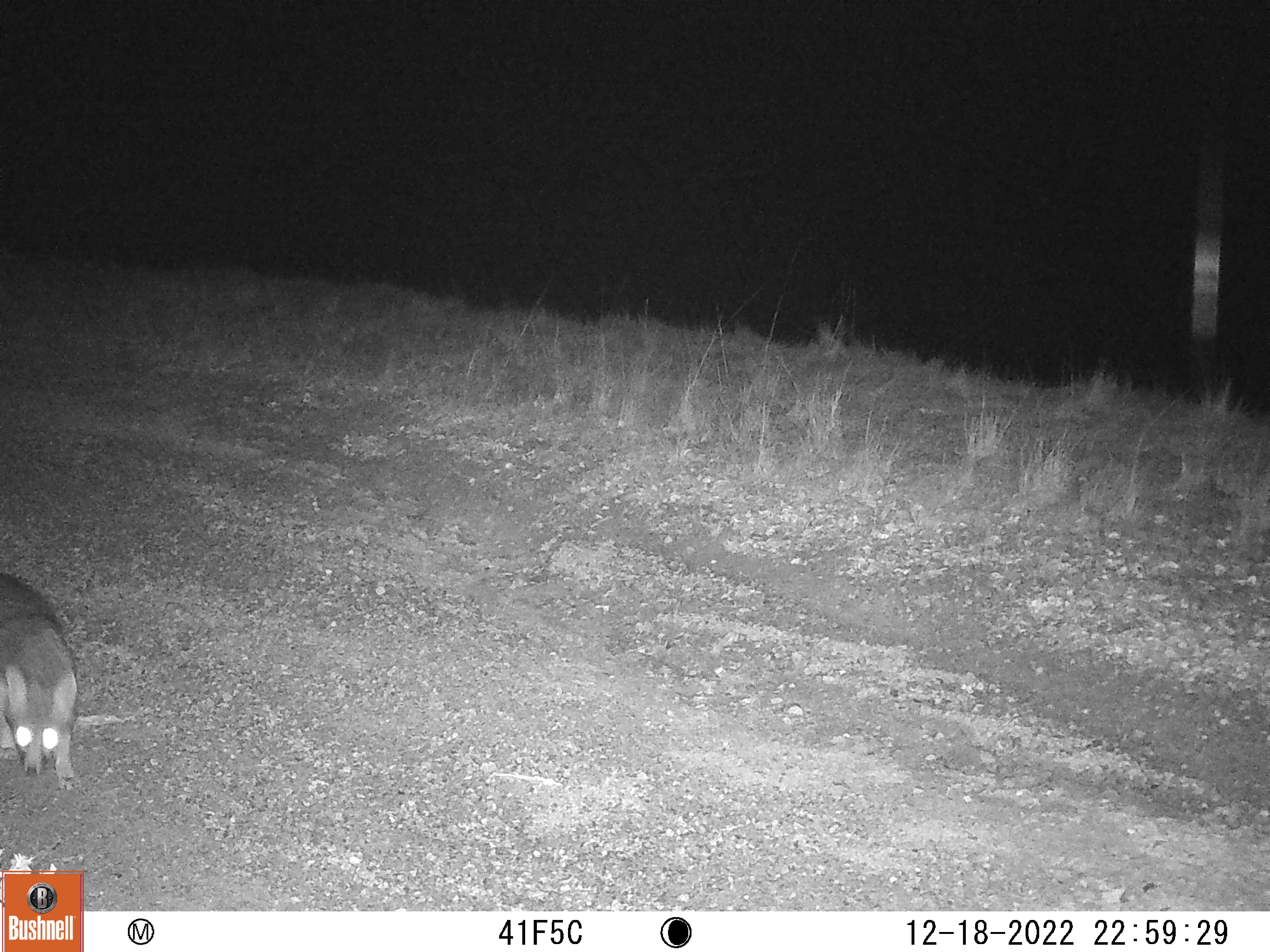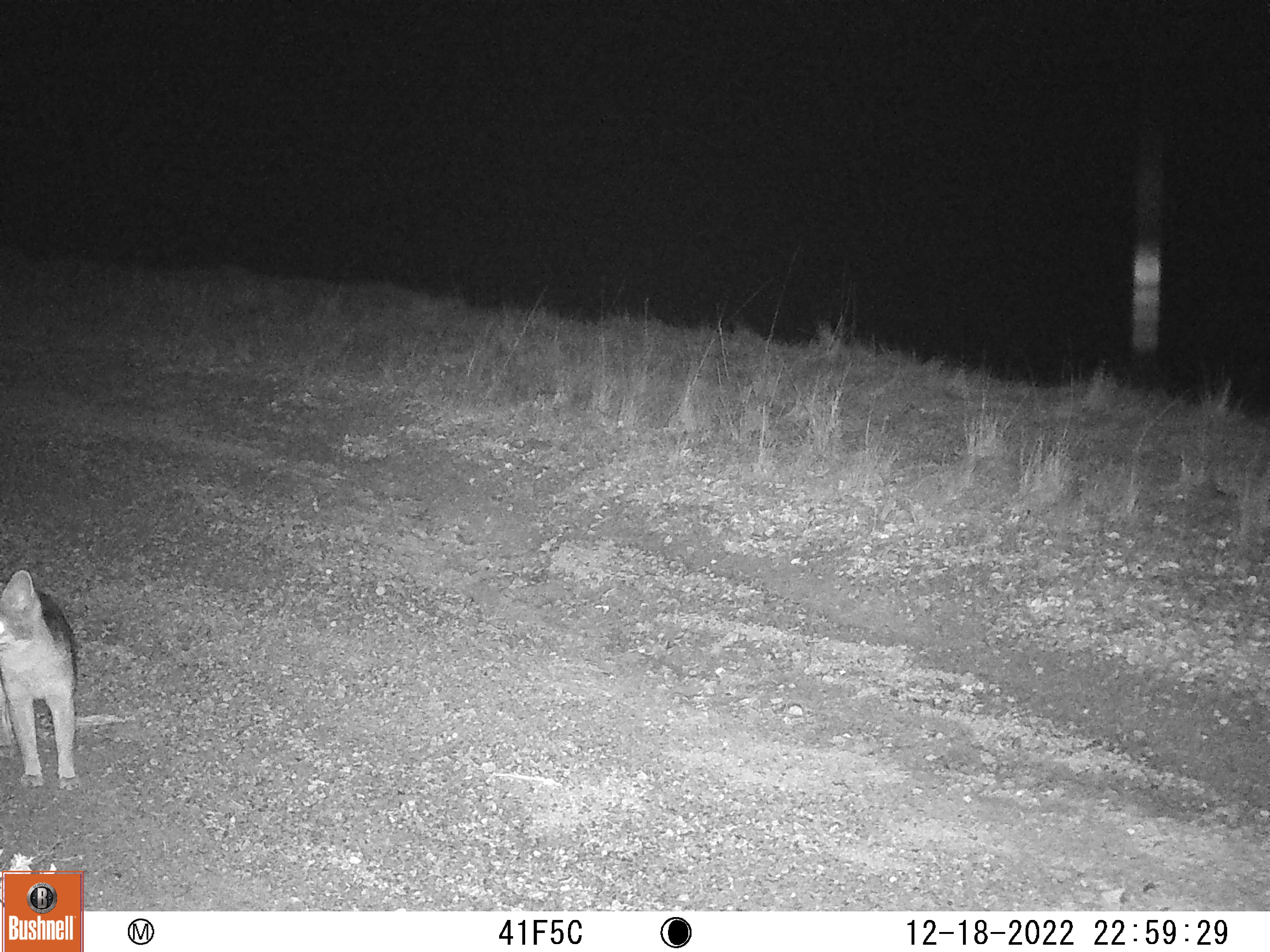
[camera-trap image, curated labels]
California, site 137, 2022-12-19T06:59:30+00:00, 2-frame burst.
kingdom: Animalia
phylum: Chordata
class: Mammalia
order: Carnivora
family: Canidae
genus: Urocyon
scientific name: Urocyon cinereoargenteus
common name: gray fox